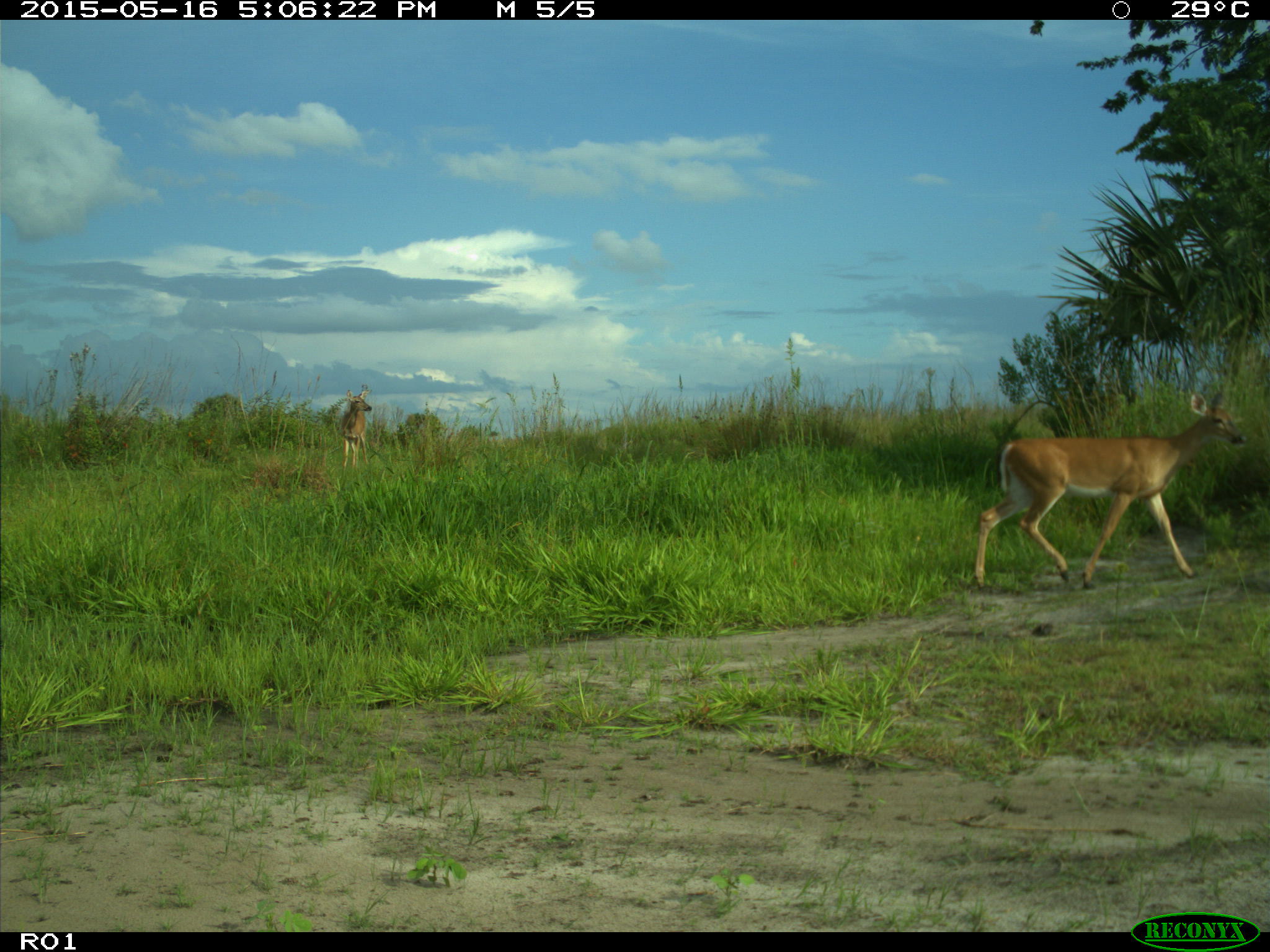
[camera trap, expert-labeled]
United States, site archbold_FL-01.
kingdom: Animalia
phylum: Chordata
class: Mammalia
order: Artiodactyla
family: Cervidae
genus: Odocoileus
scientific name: Odocoileus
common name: deer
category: unidentified deer